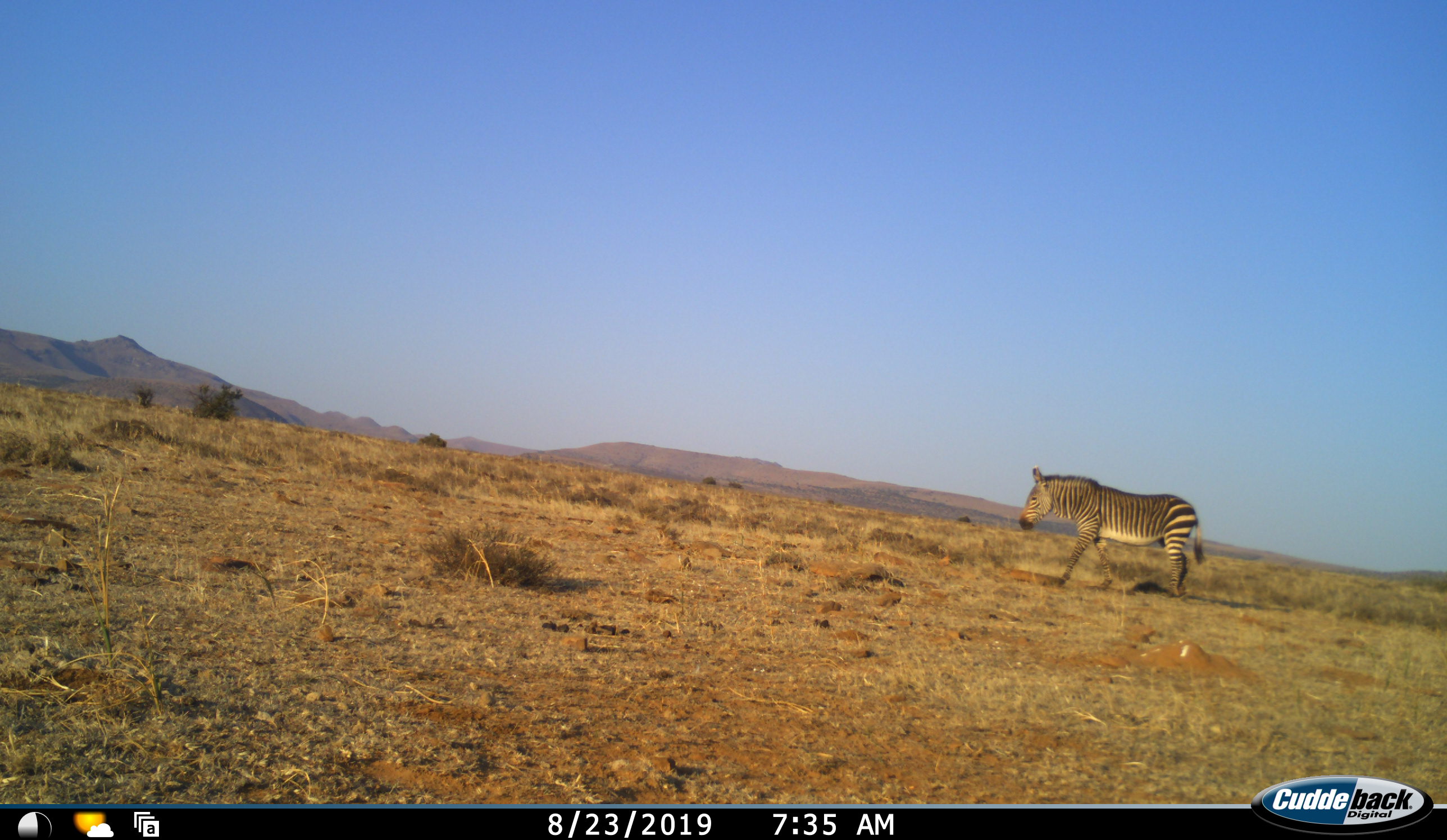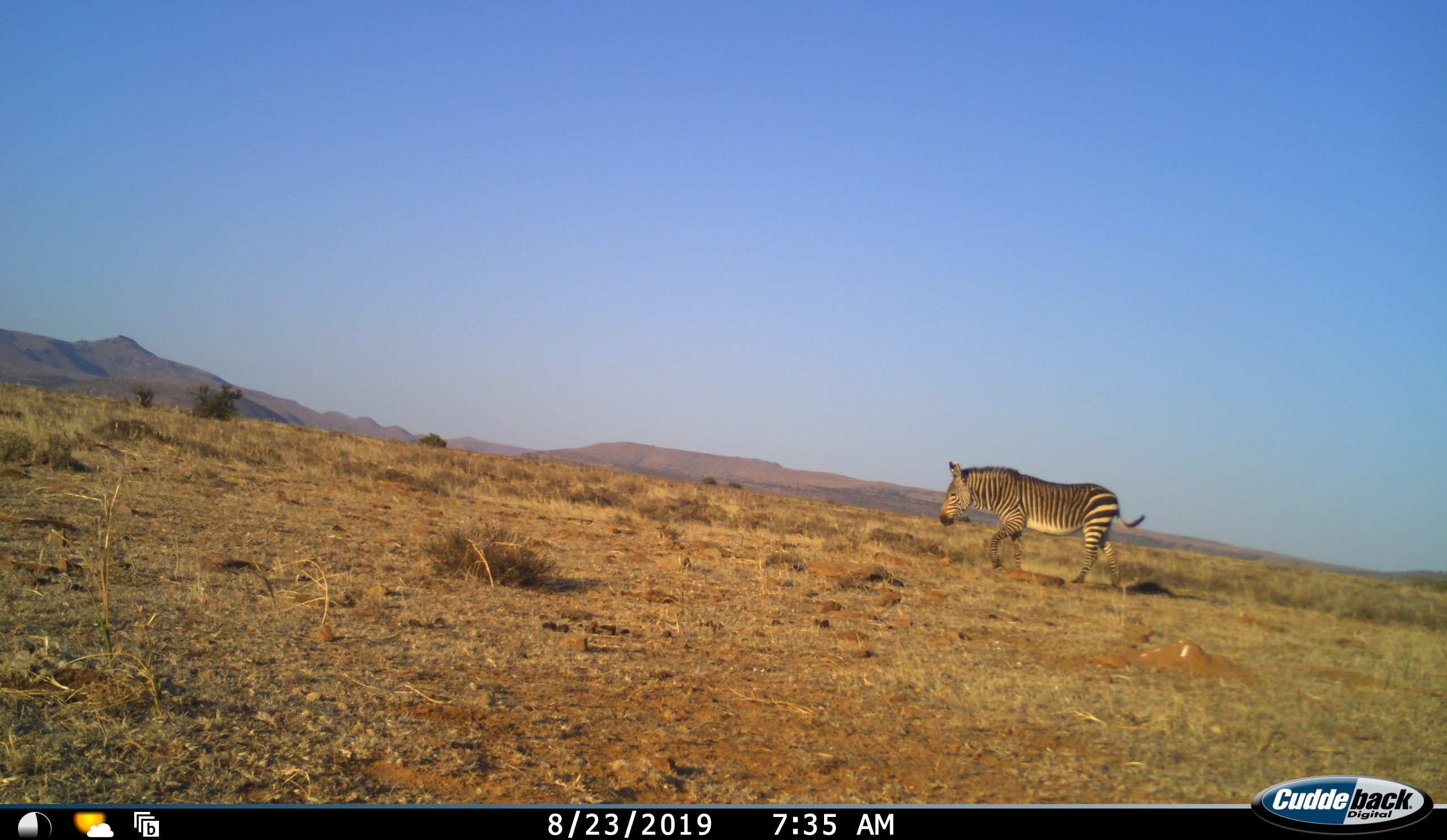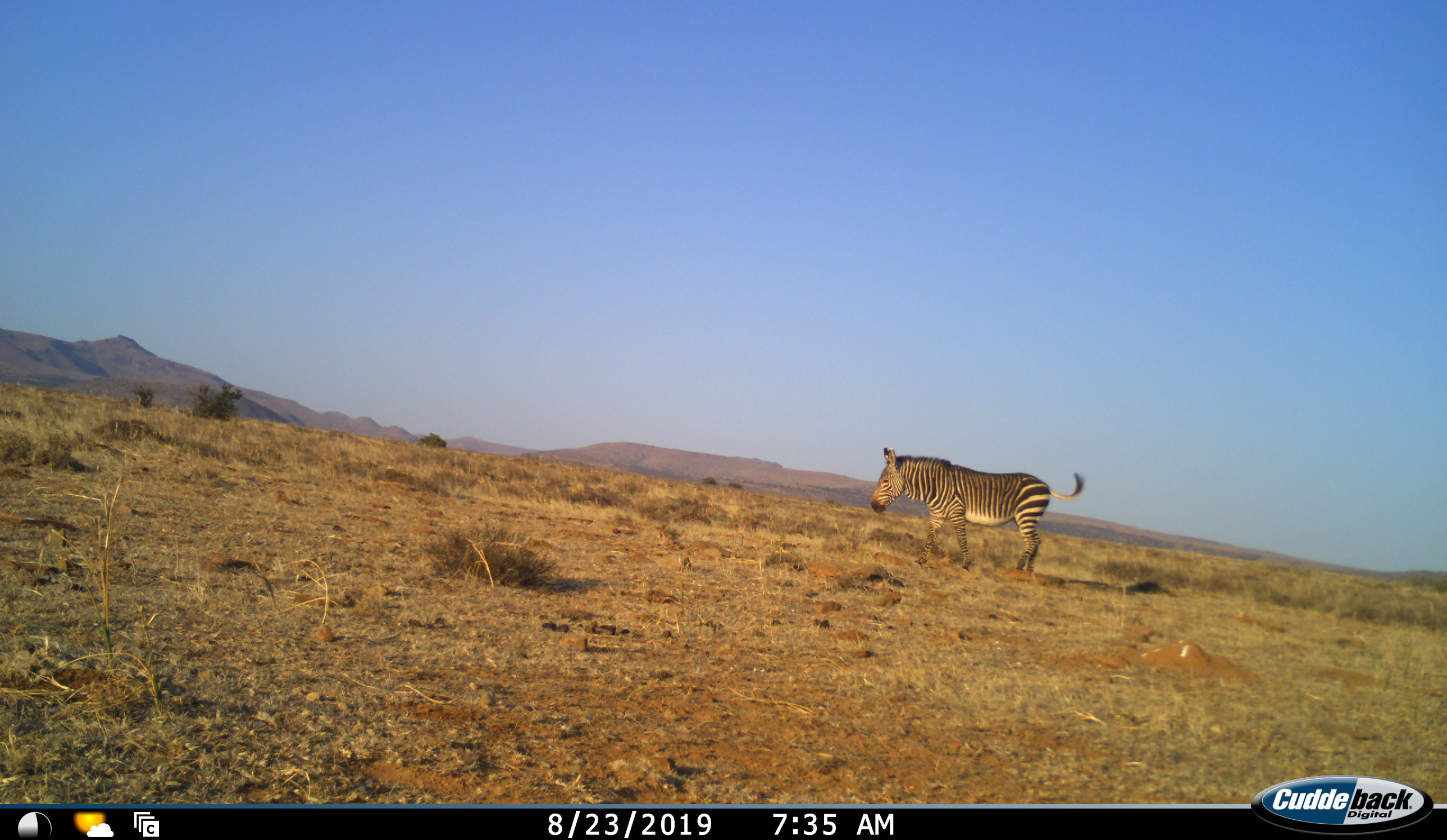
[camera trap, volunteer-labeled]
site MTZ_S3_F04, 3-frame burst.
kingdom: Animalia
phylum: Chordata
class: Mammalia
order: Perissodactyla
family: Equidae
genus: Equus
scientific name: Equus zebra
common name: mountain zebra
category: zebramountain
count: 1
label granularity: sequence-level